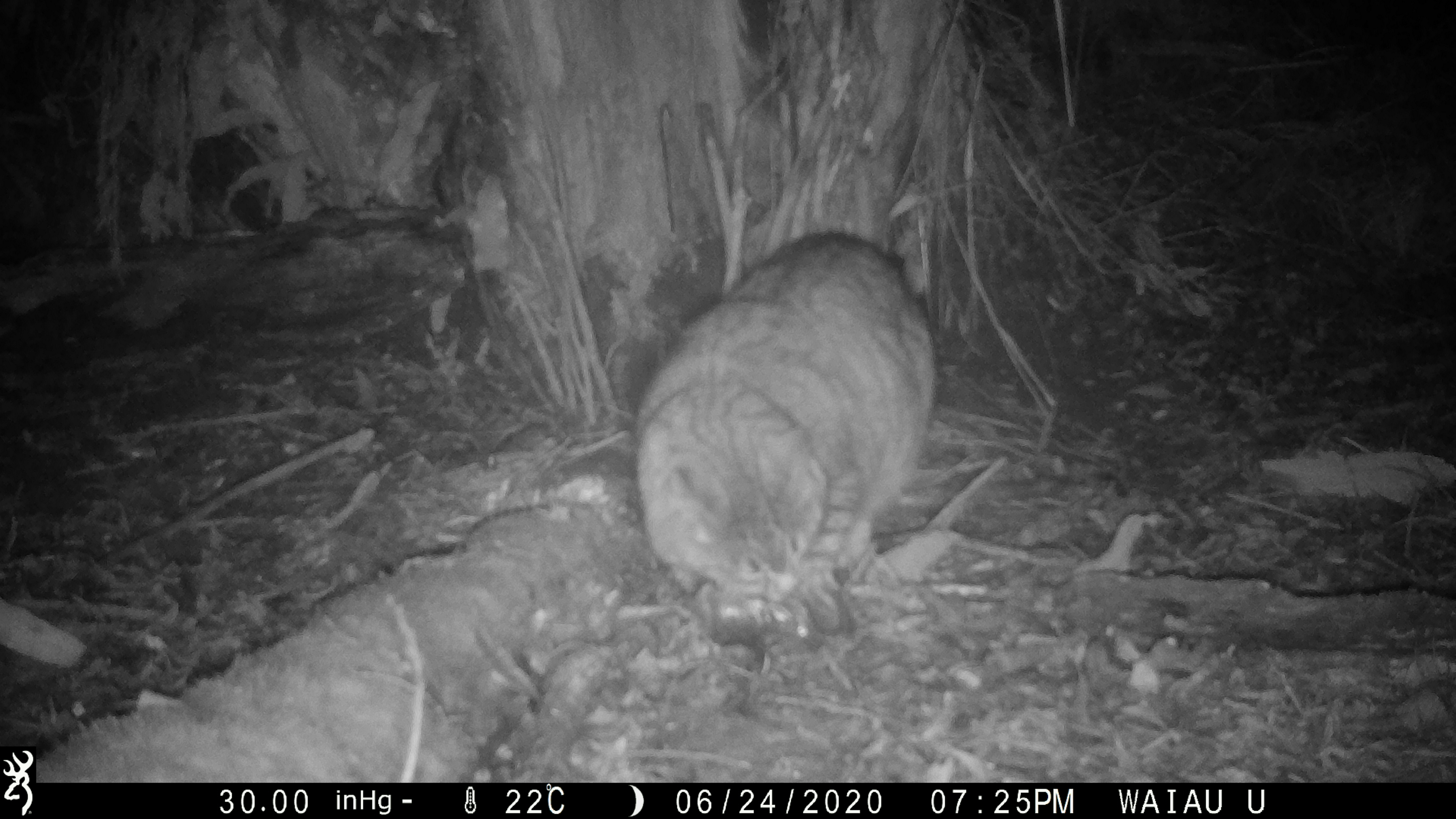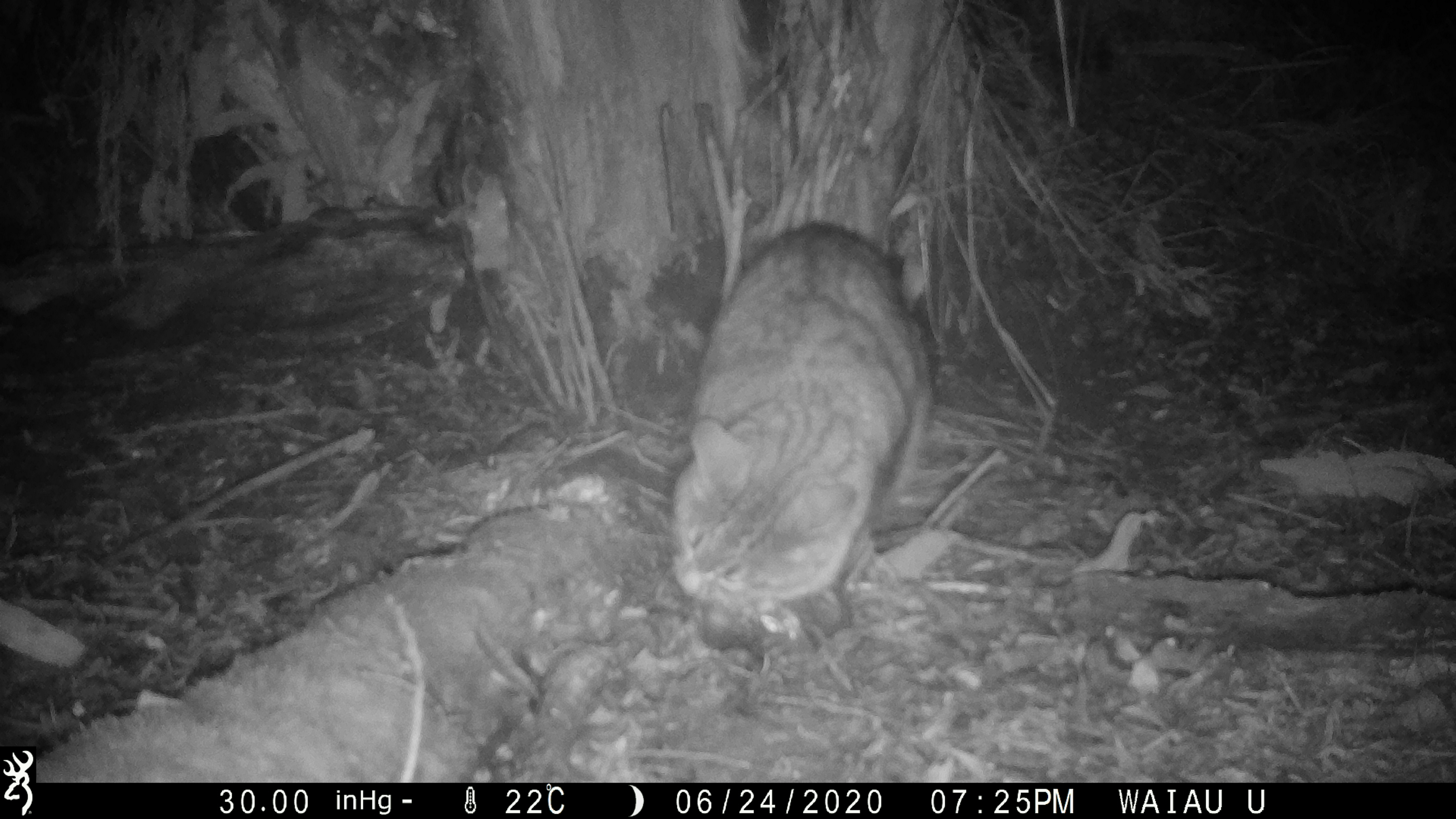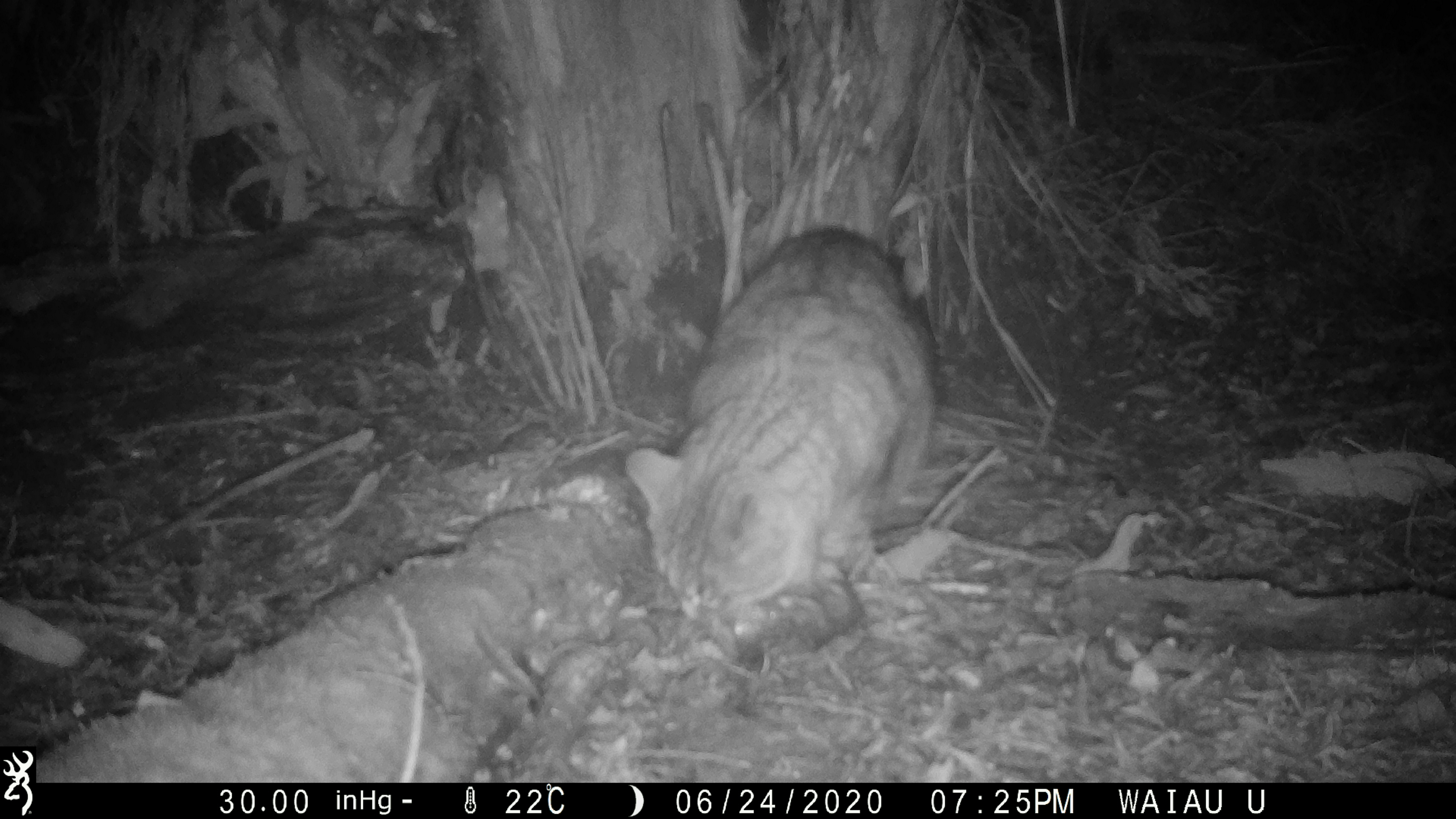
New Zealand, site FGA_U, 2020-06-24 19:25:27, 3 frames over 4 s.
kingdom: Animalia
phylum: Chordata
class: Mammalia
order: Carnivora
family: Felidae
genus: Felis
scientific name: Felis catus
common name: domestic cat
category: cat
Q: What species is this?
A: Cat (domestic cat) (Felis catus).